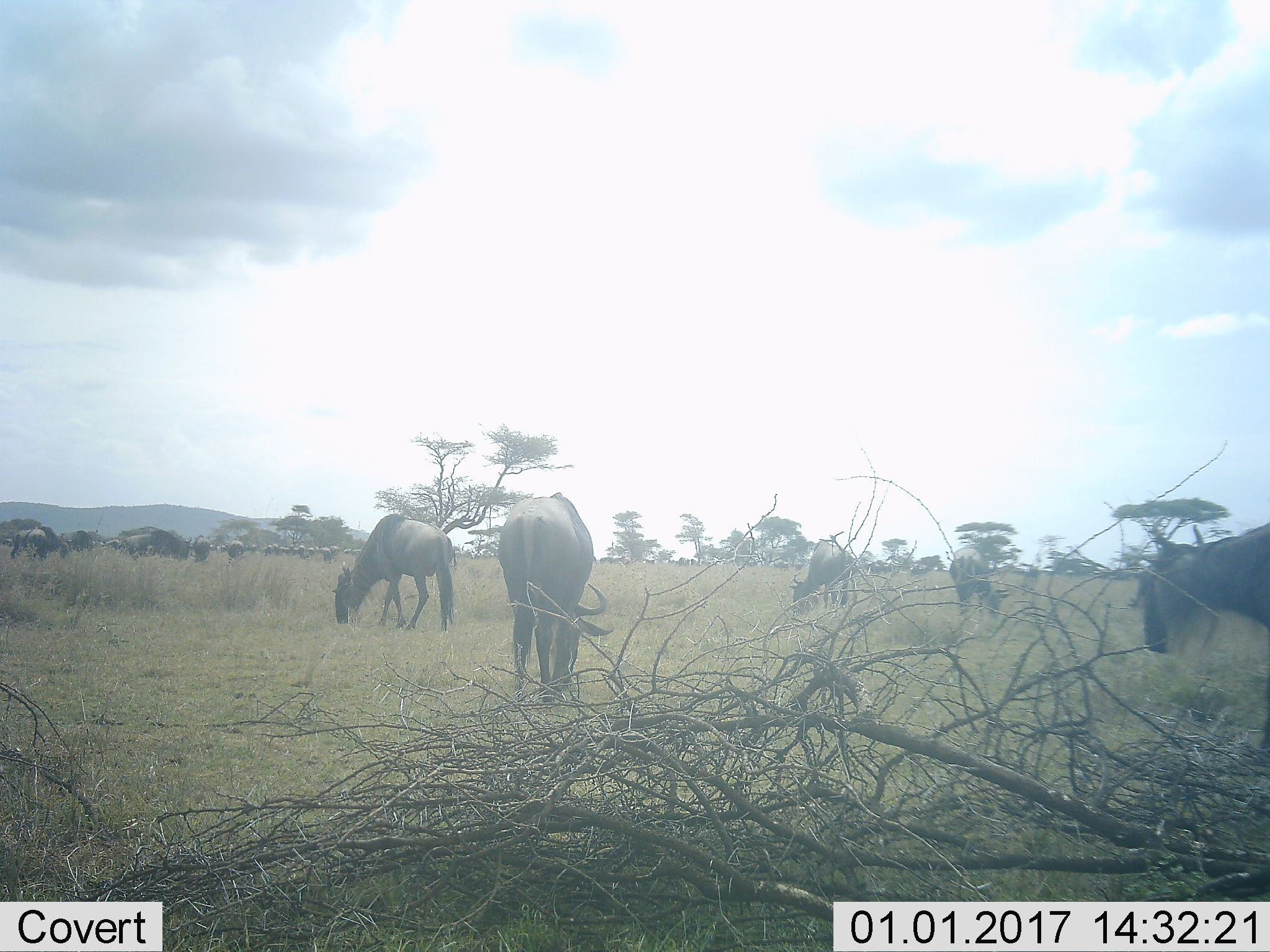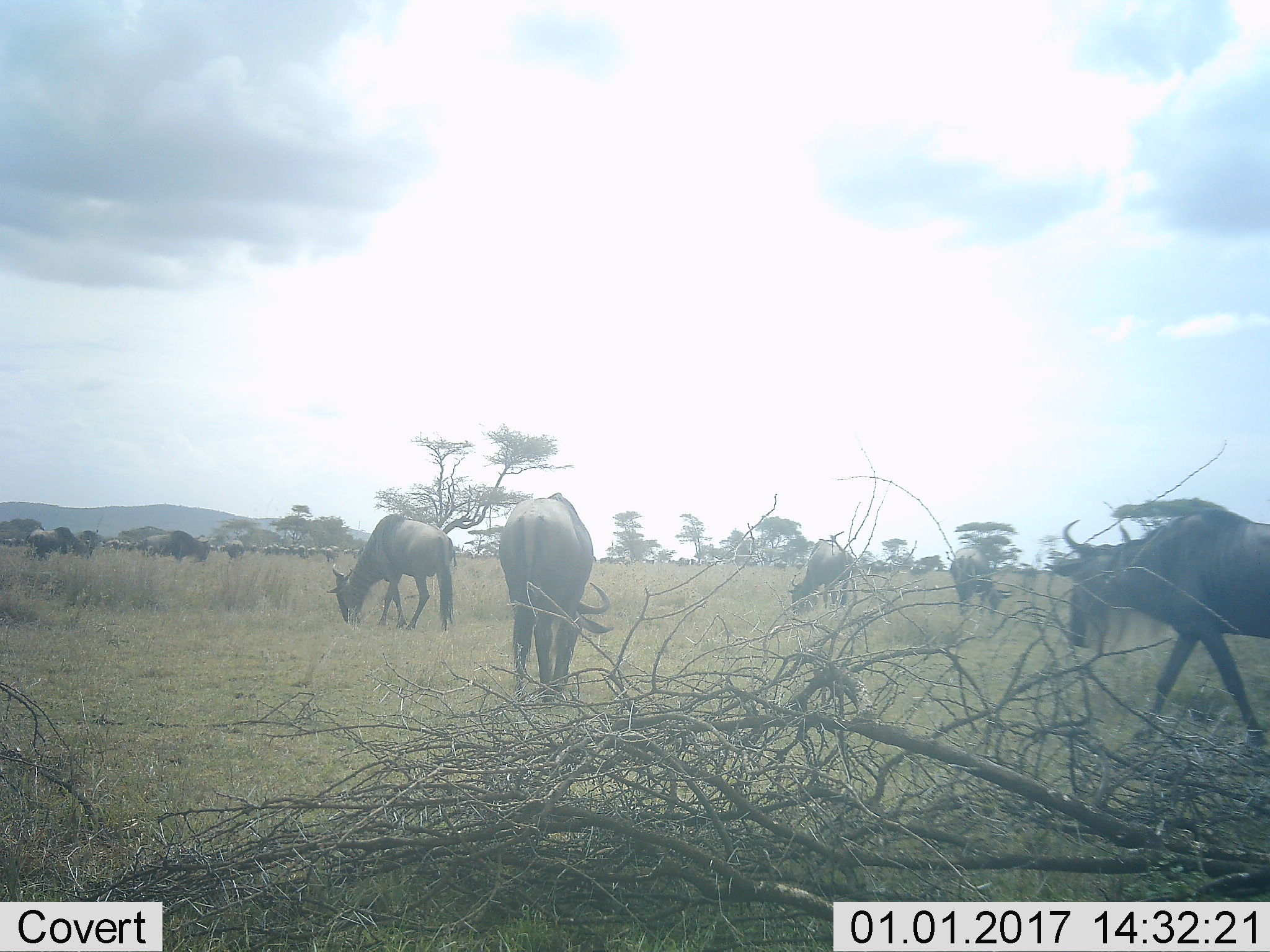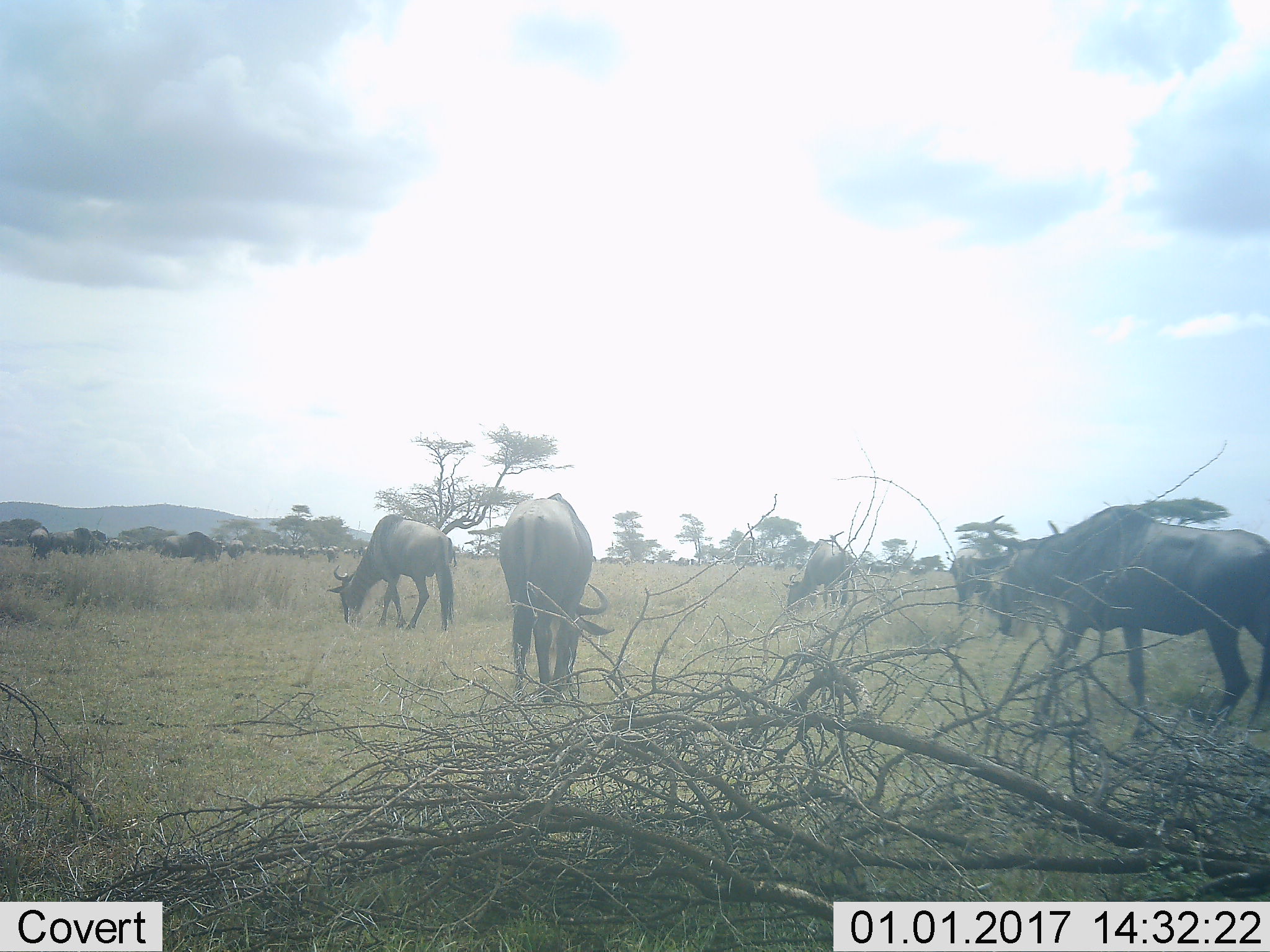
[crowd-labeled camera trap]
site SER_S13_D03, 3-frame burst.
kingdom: Animalia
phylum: Chordata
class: Mammalia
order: Artiodactyla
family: Bovidae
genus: Connochaetes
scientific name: Connochaetes taurinus taurinus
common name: blue wildebeest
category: wildebeestblue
Wildebeestblue (blue wildebeest) (Connochaetes taurinus taurinus), count 11-50. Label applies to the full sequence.